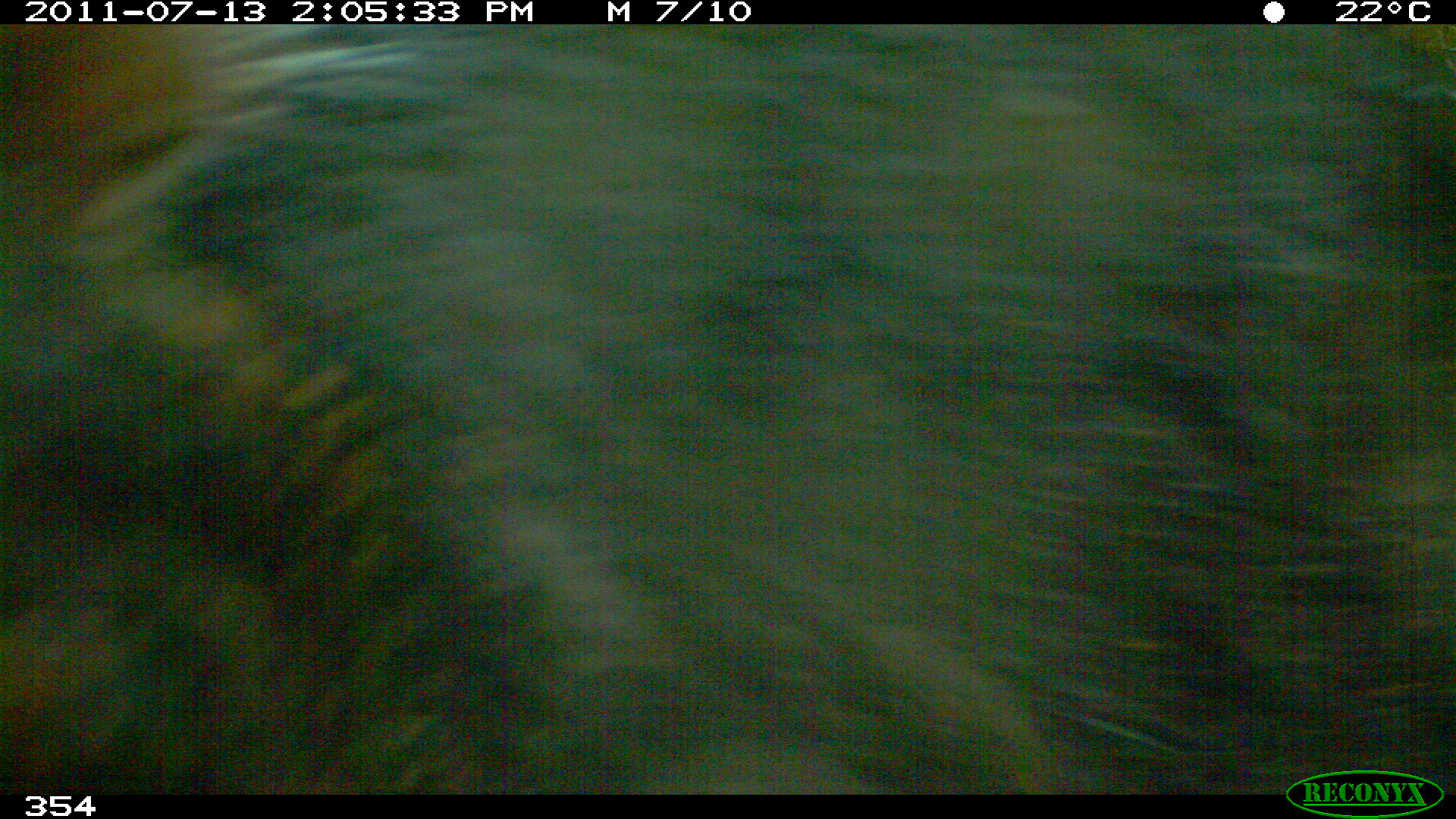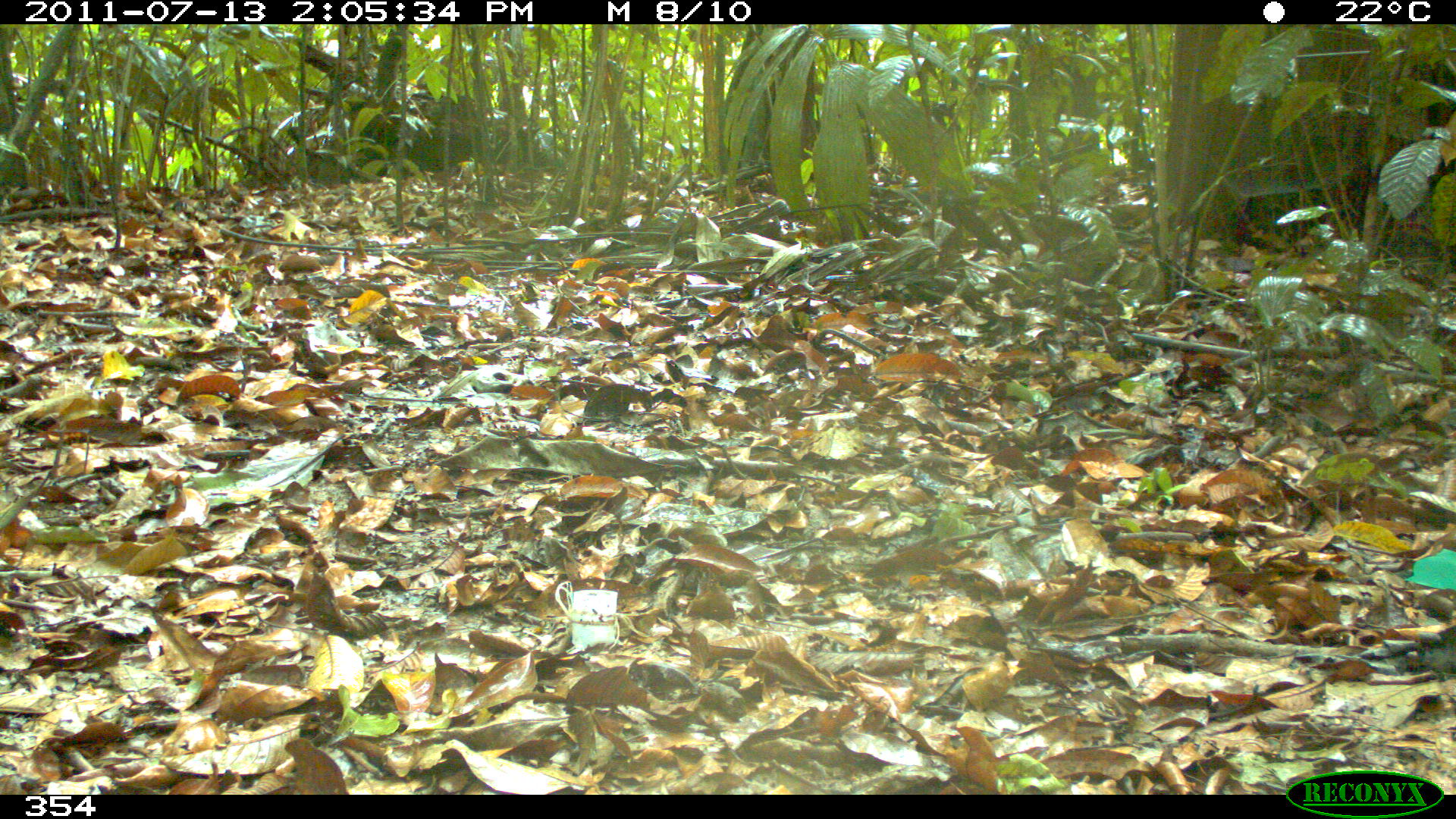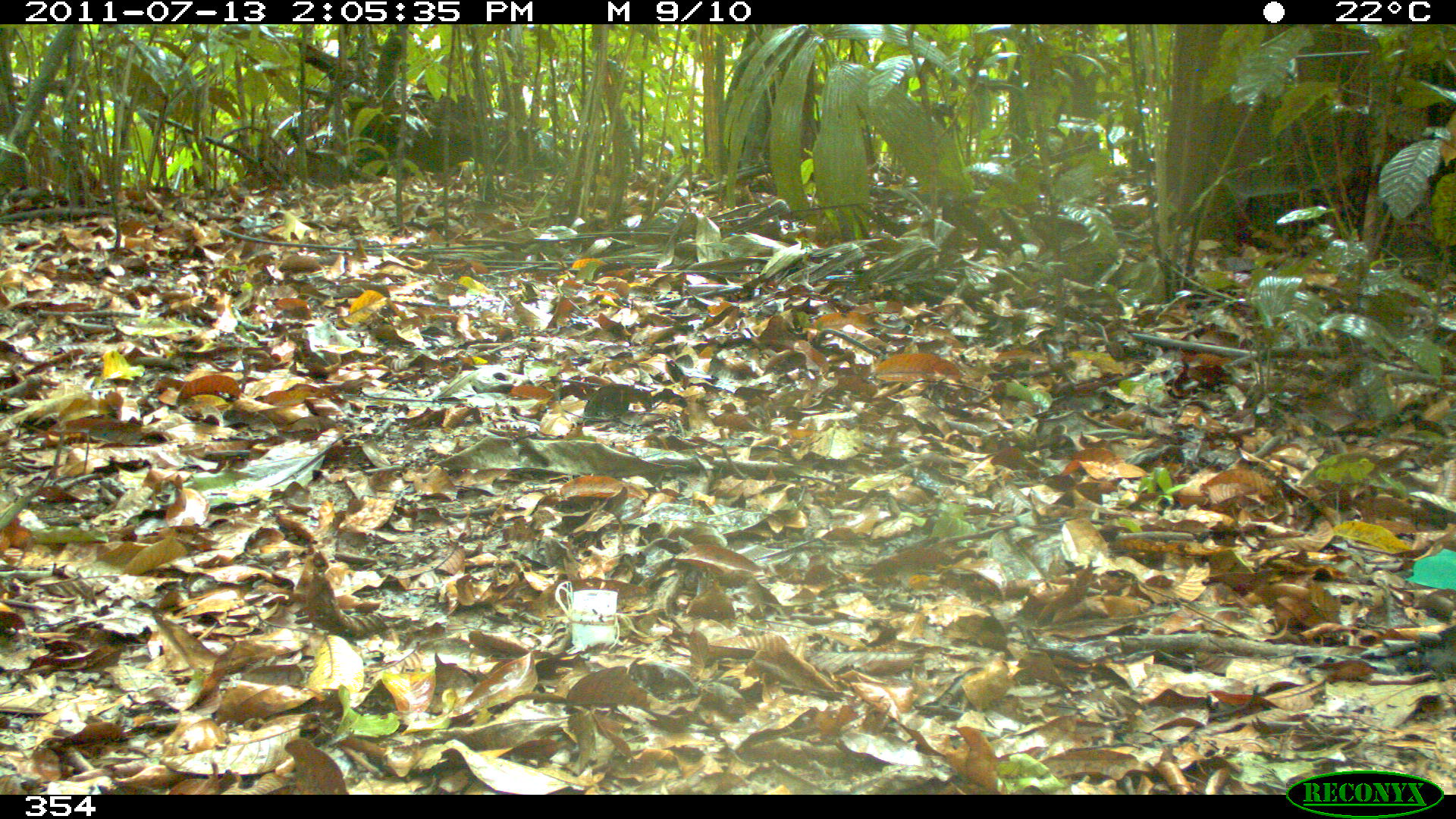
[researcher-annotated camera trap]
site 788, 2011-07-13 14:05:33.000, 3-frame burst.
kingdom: Animalia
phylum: Chordata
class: Mammalia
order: Artiodactyla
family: Tayassuidae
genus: Tayassu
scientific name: Tayassu pecari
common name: white-lipped peccary